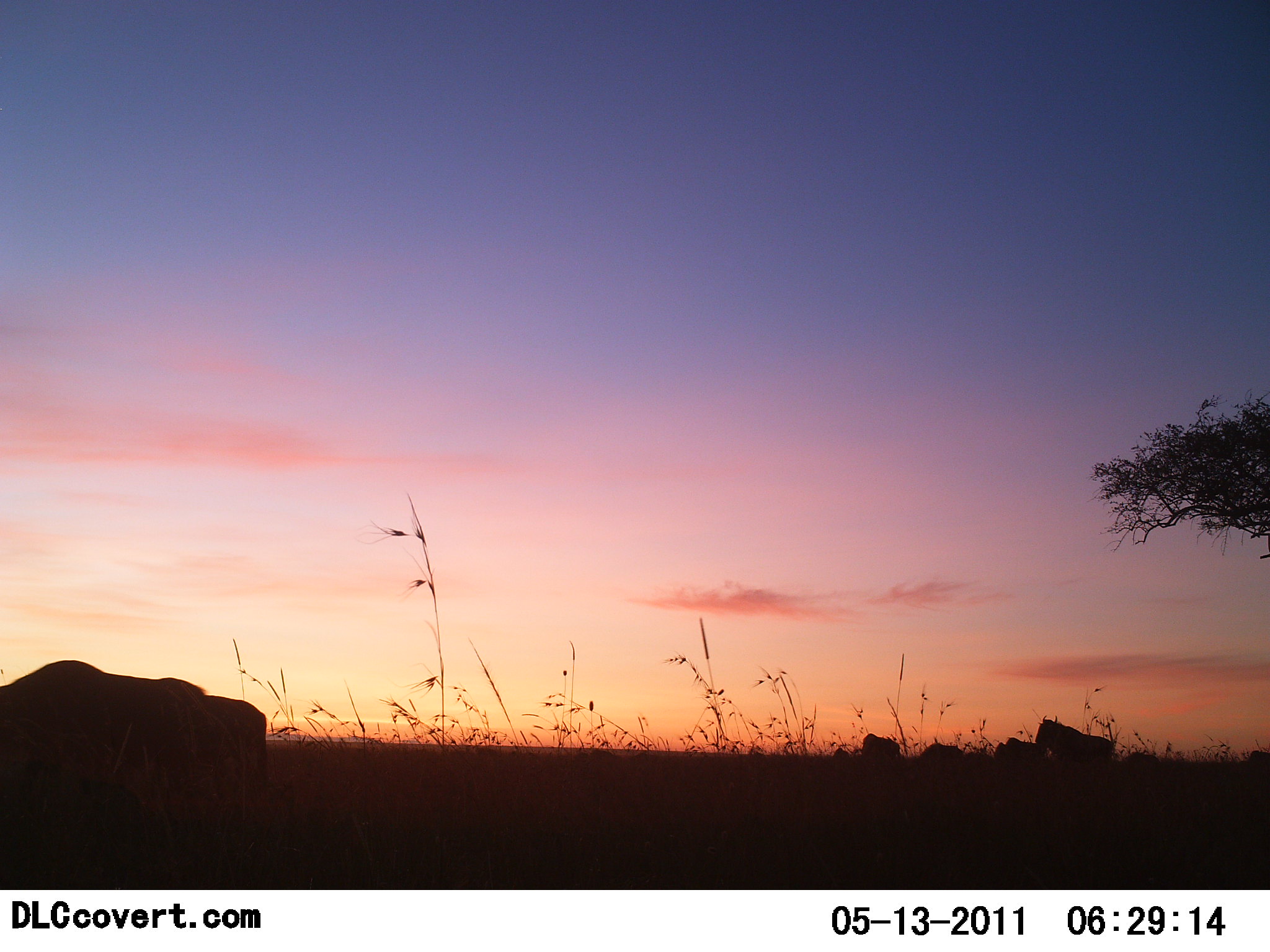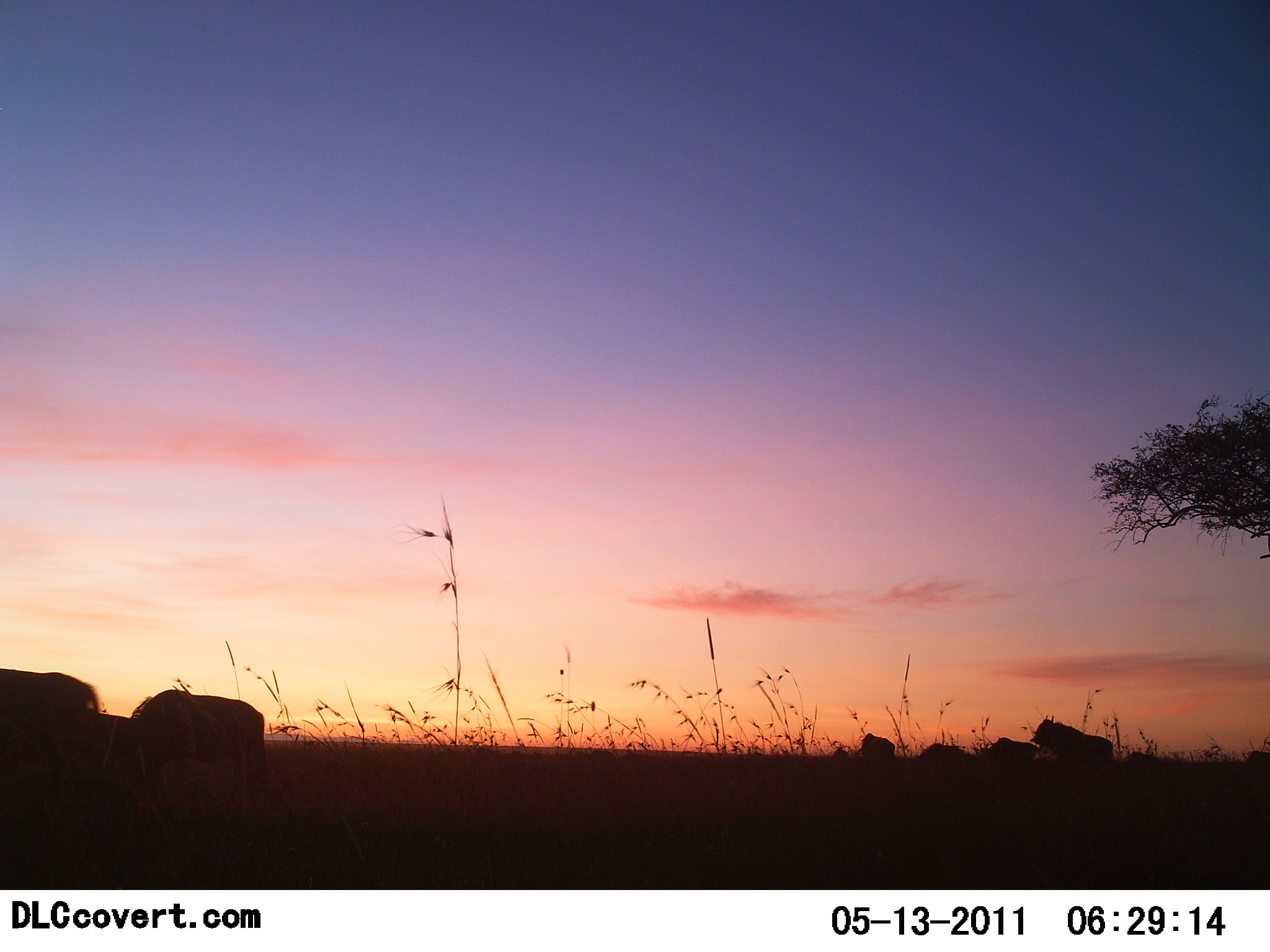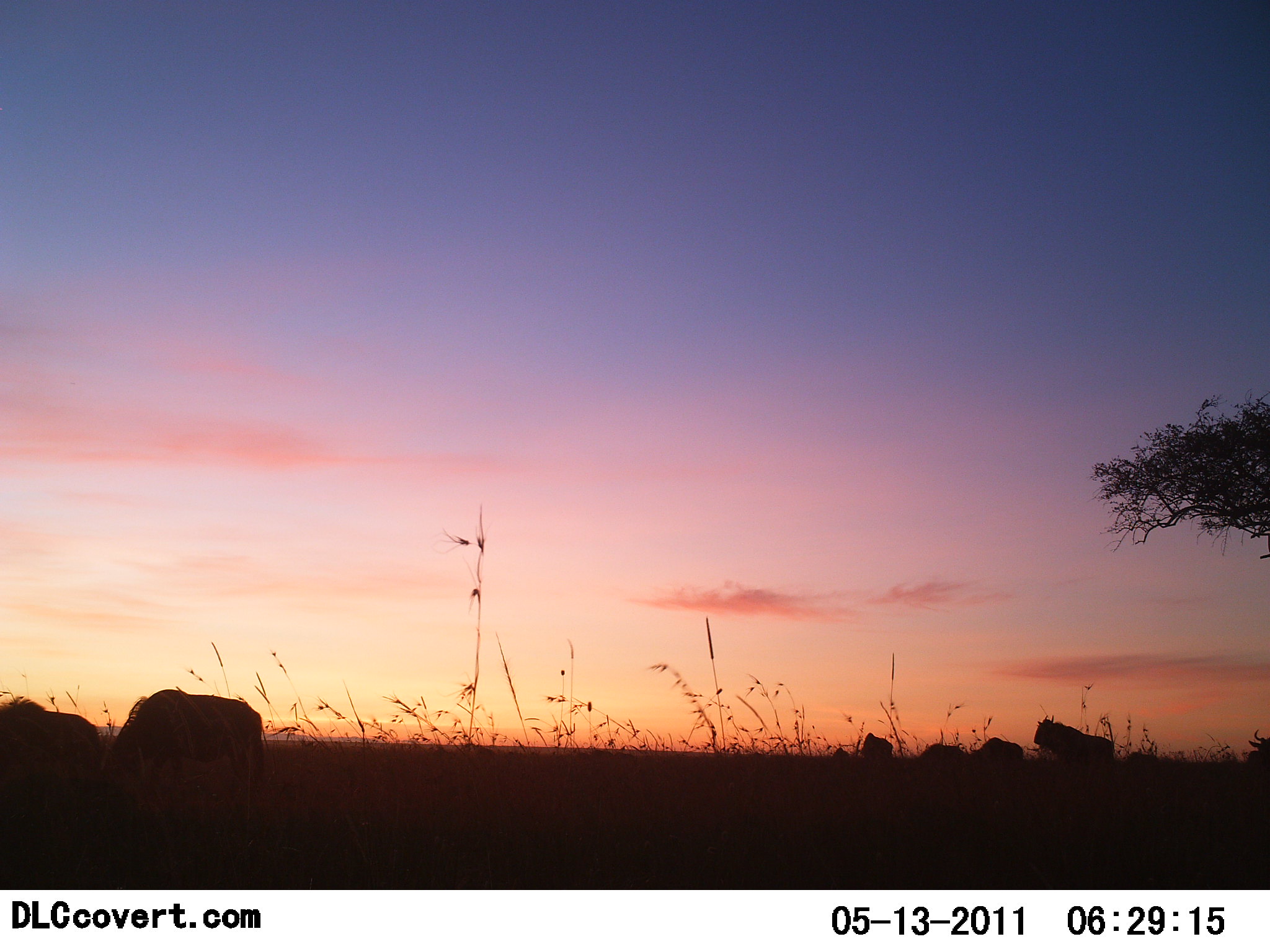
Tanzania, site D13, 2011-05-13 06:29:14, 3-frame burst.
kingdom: Animalia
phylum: Chordata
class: Mammalia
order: Artiodactyla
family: Bovidae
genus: Connochaetes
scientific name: Connochaetes taurinus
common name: blue wildebeest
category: wildebeest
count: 7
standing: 67%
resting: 17%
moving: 33%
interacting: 0%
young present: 0%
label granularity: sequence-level